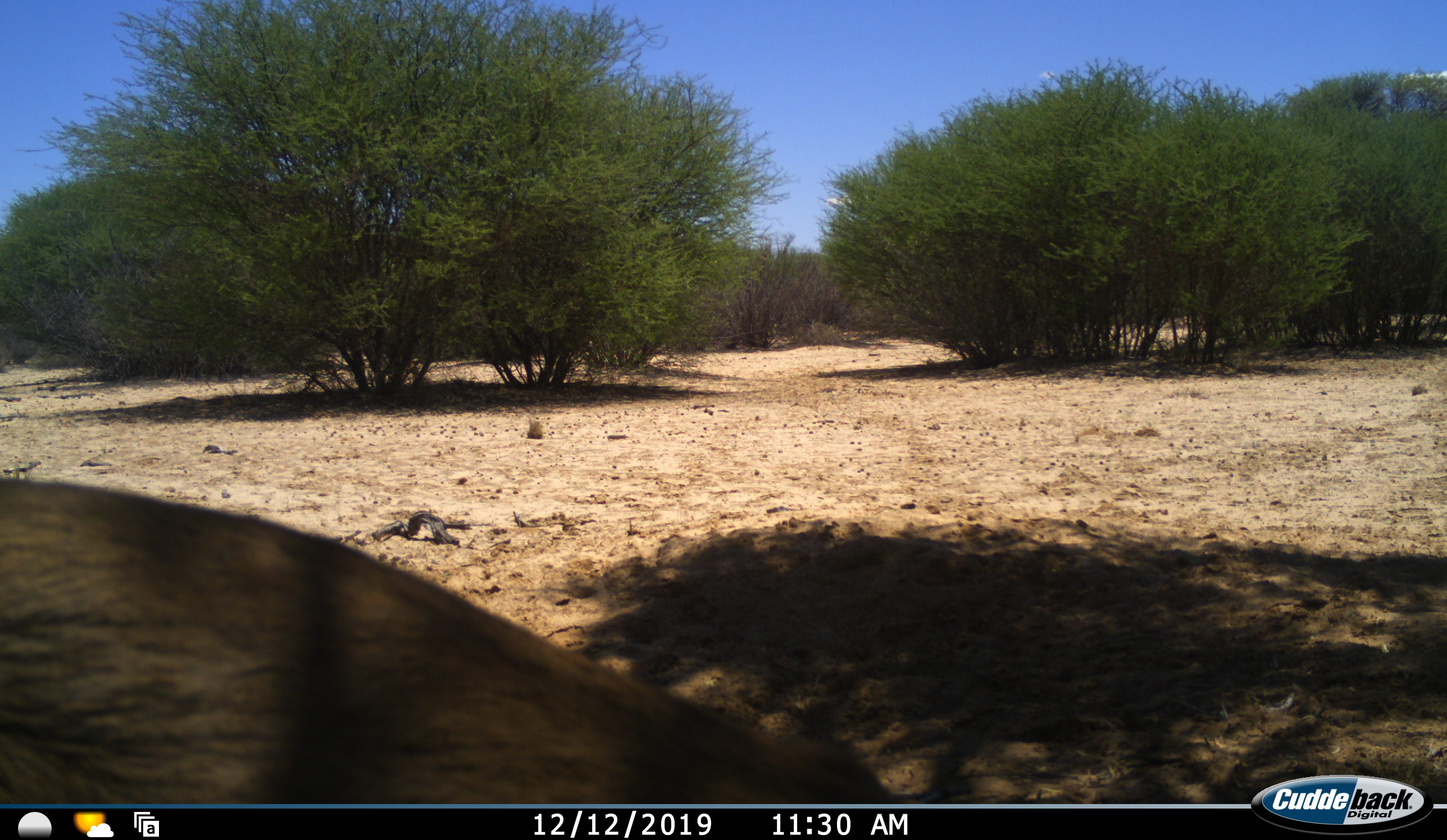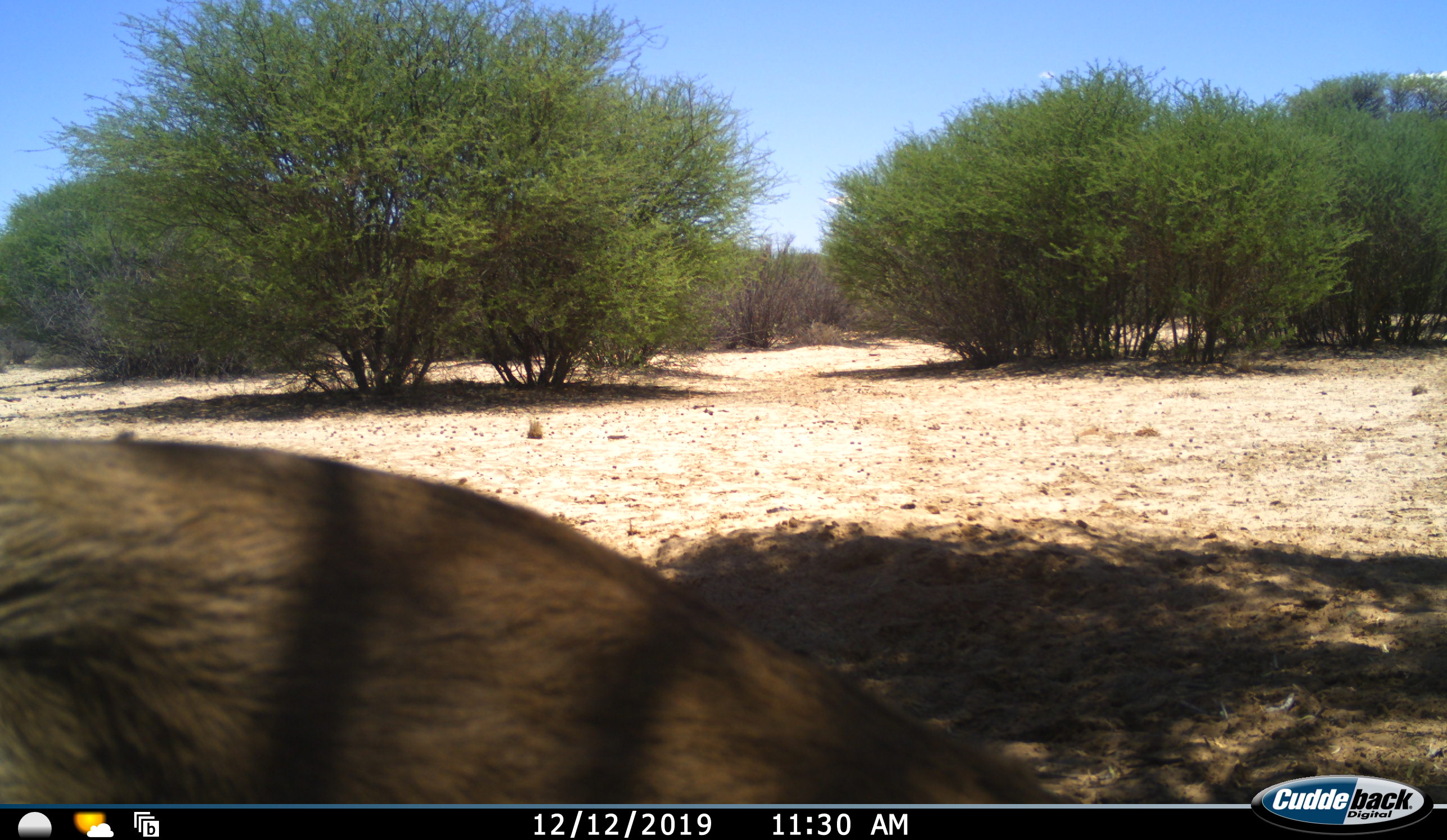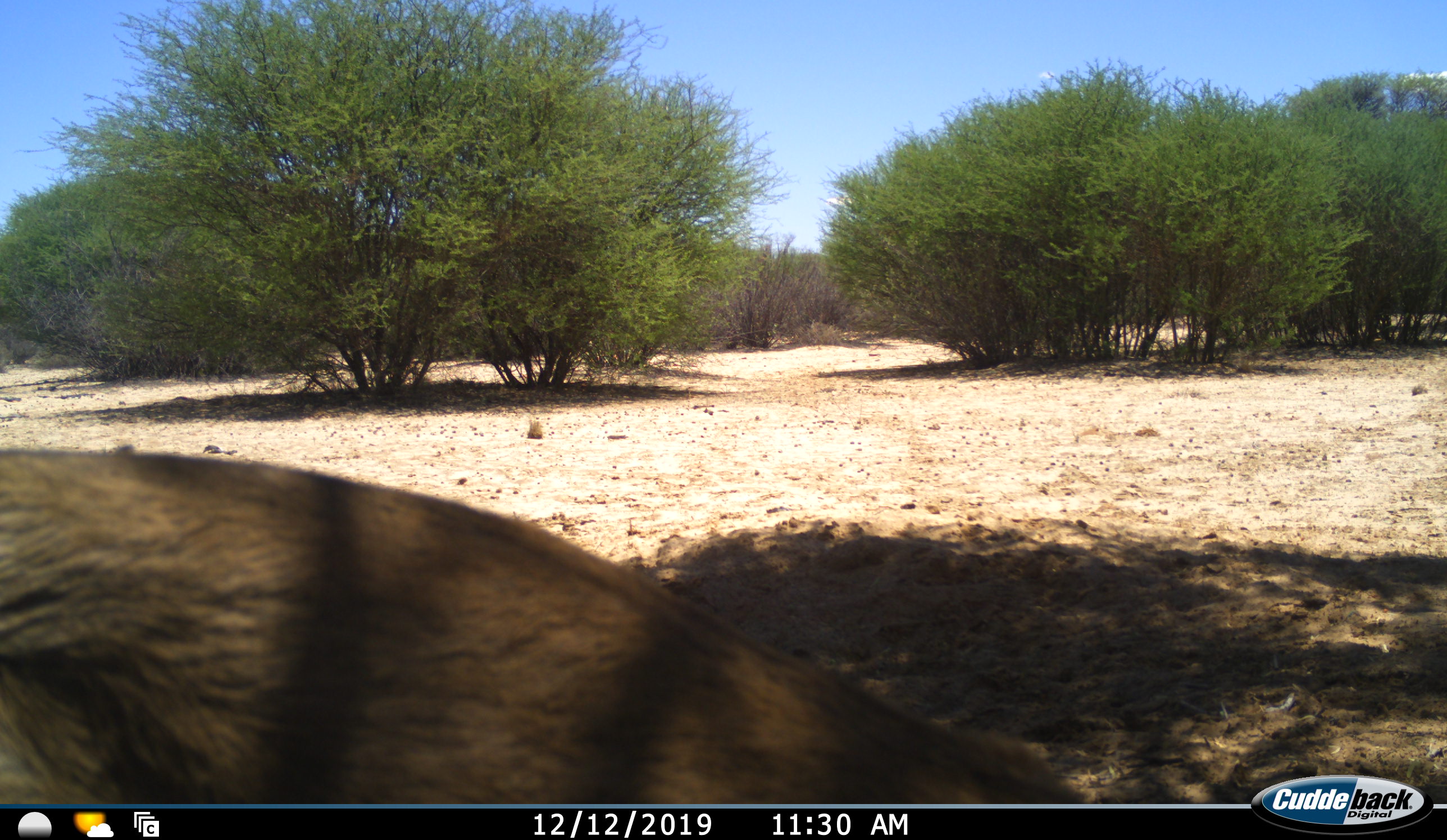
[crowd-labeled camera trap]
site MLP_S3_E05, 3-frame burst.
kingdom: Animalia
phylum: Chordata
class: Mammalia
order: Artiodactyla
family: Bovidae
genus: Sylvicapra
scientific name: Sylvicapra grimmia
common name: common duiker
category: duikercommongrey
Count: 1.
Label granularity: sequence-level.